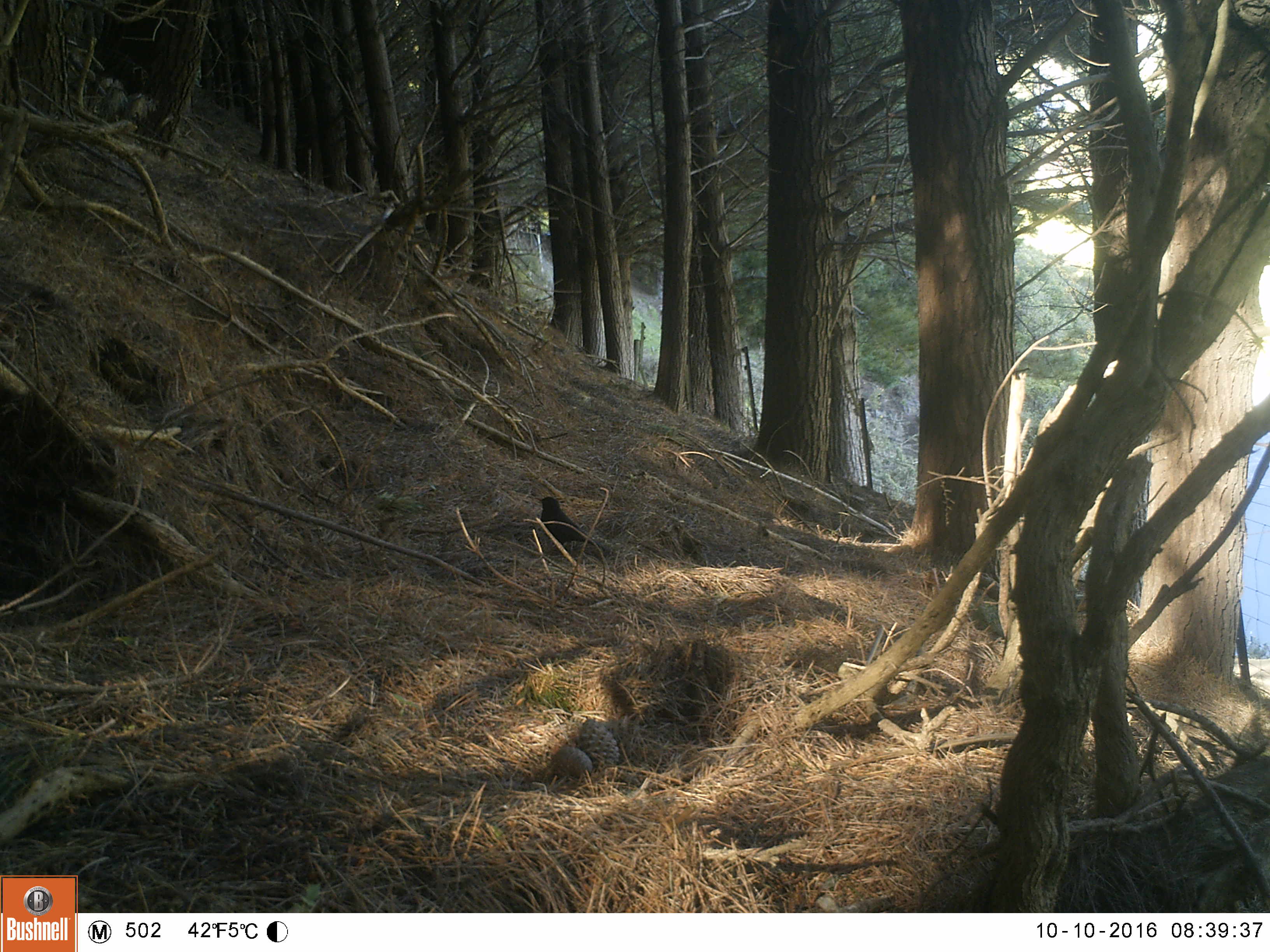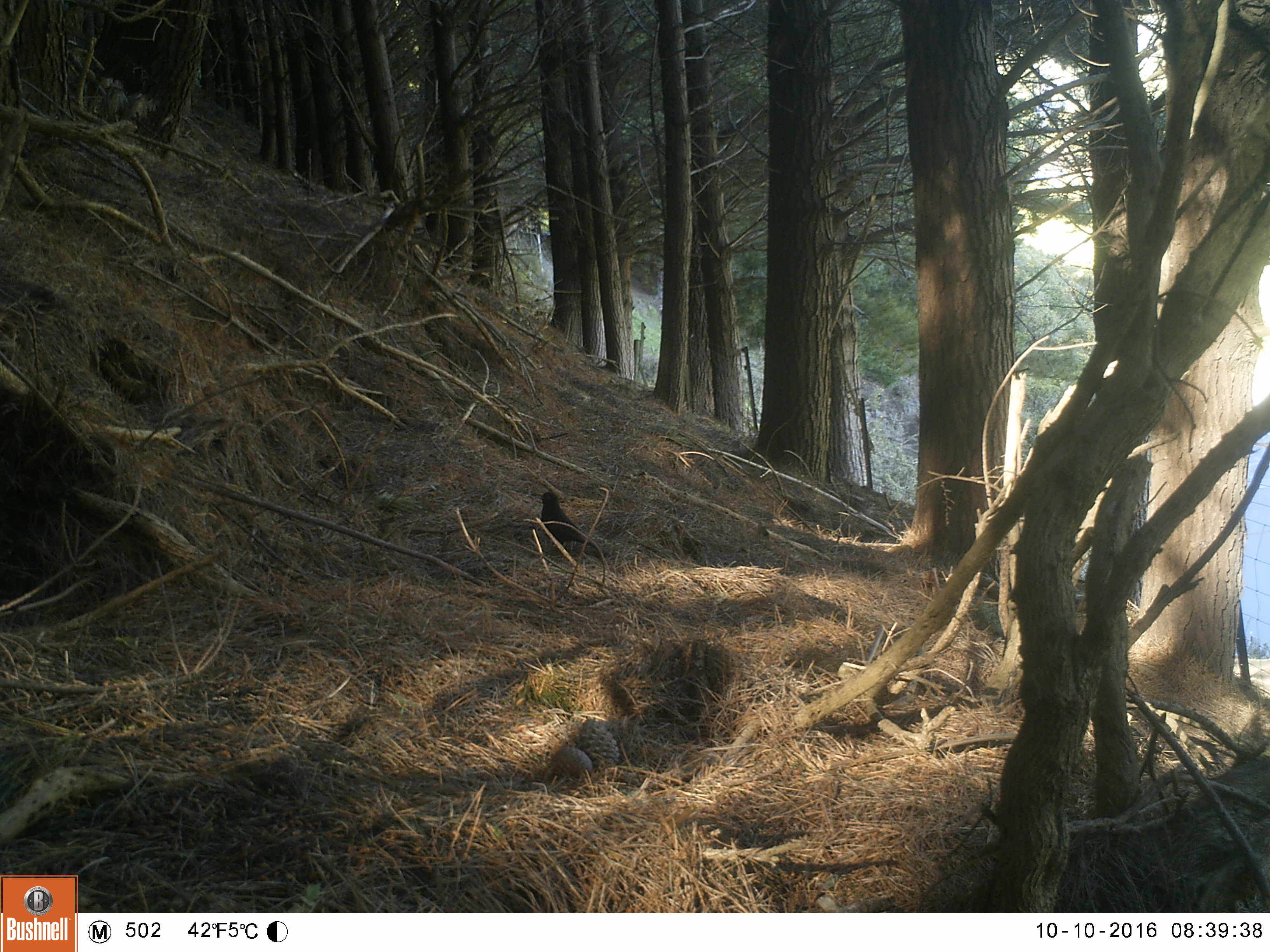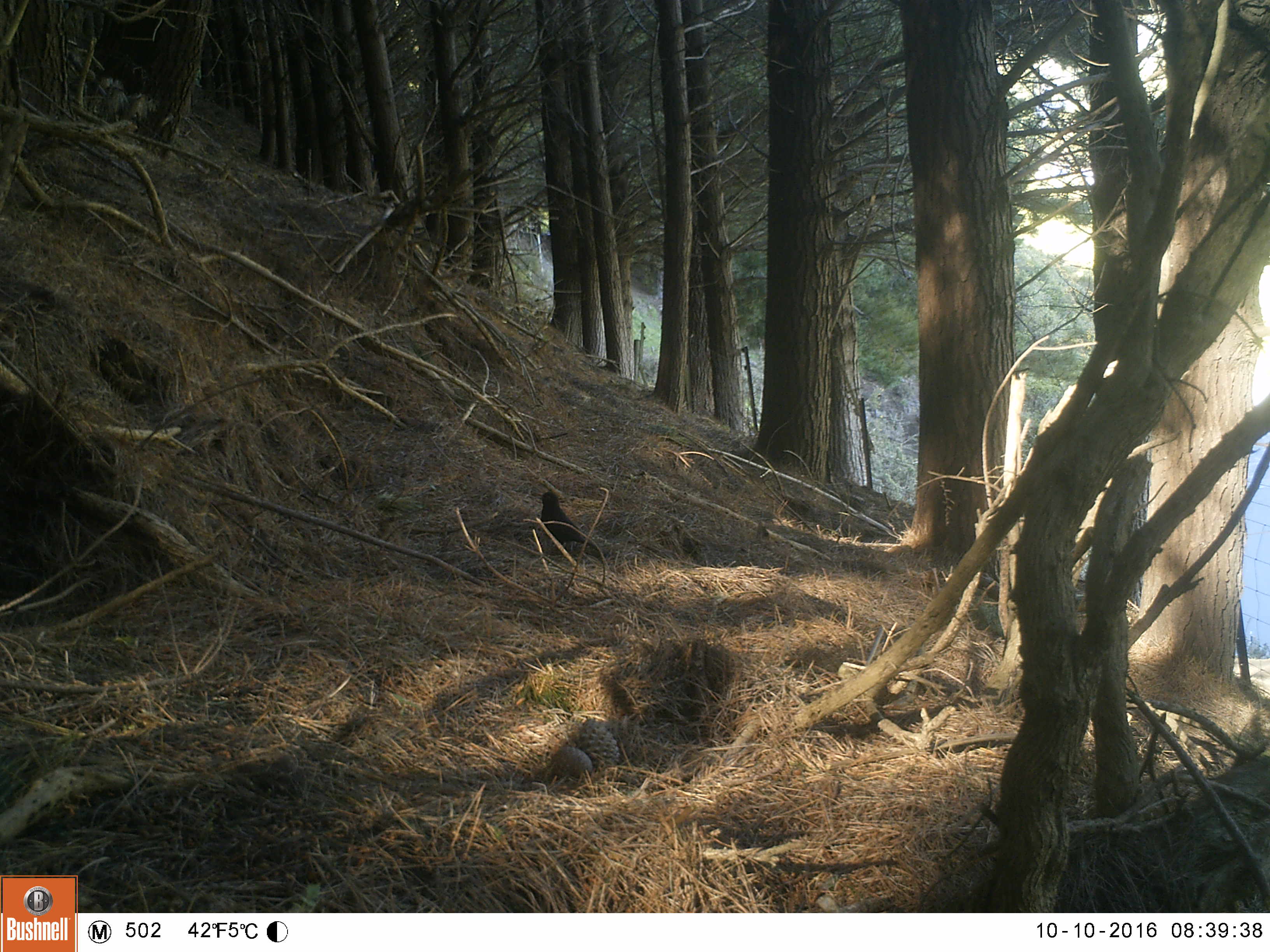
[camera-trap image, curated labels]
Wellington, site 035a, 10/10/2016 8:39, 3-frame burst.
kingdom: Animalia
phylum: Chordata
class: Aves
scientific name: Aves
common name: bird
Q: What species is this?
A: Bird (Aves).